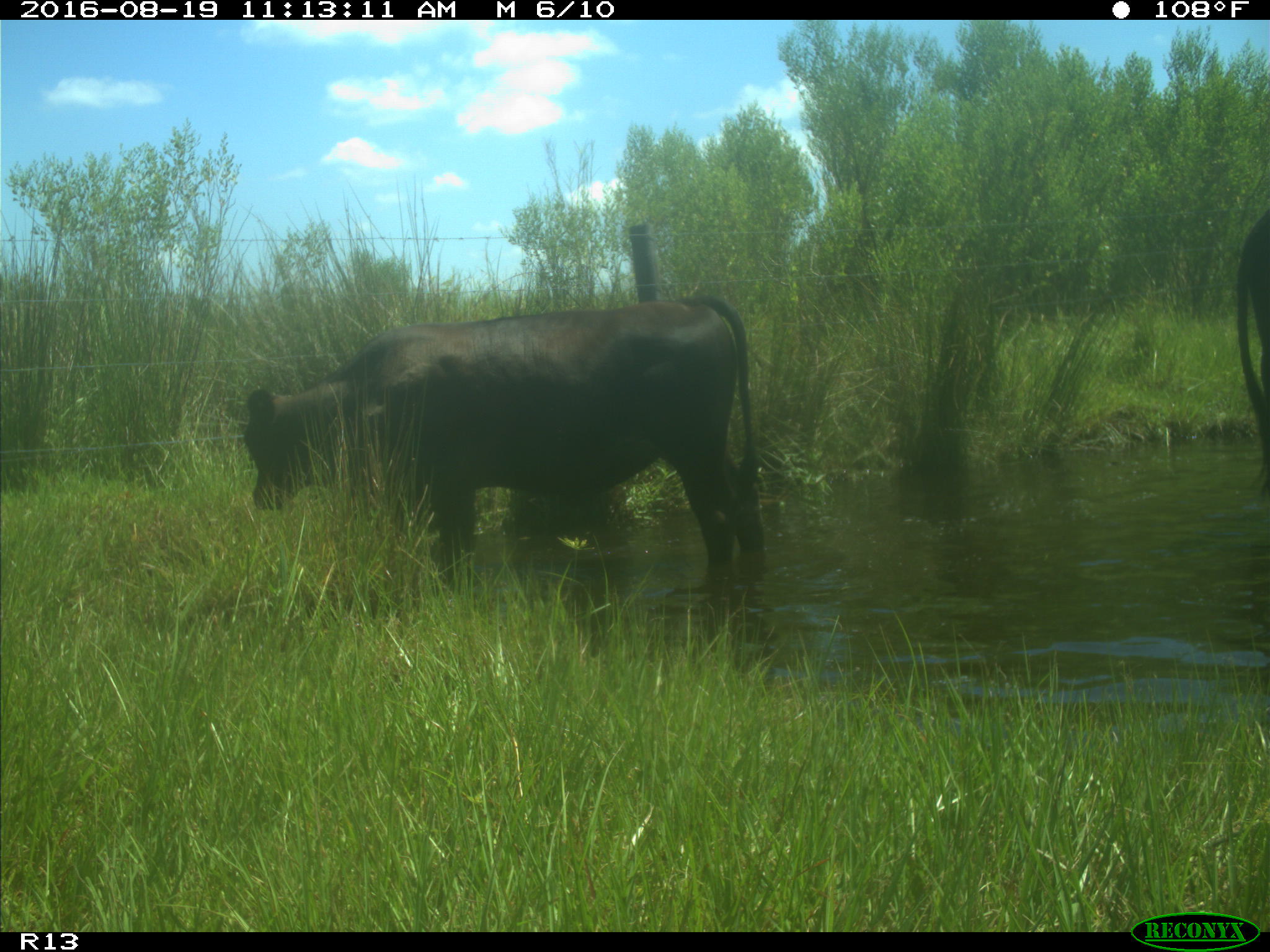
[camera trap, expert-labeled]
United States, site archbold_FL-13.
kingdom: Animalia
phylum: Chordata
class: Mammalia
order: Artiodactyla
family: Bovidae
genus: Bos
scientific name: Bos taurus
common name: domestic cow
Bos taurus (domestic cow).